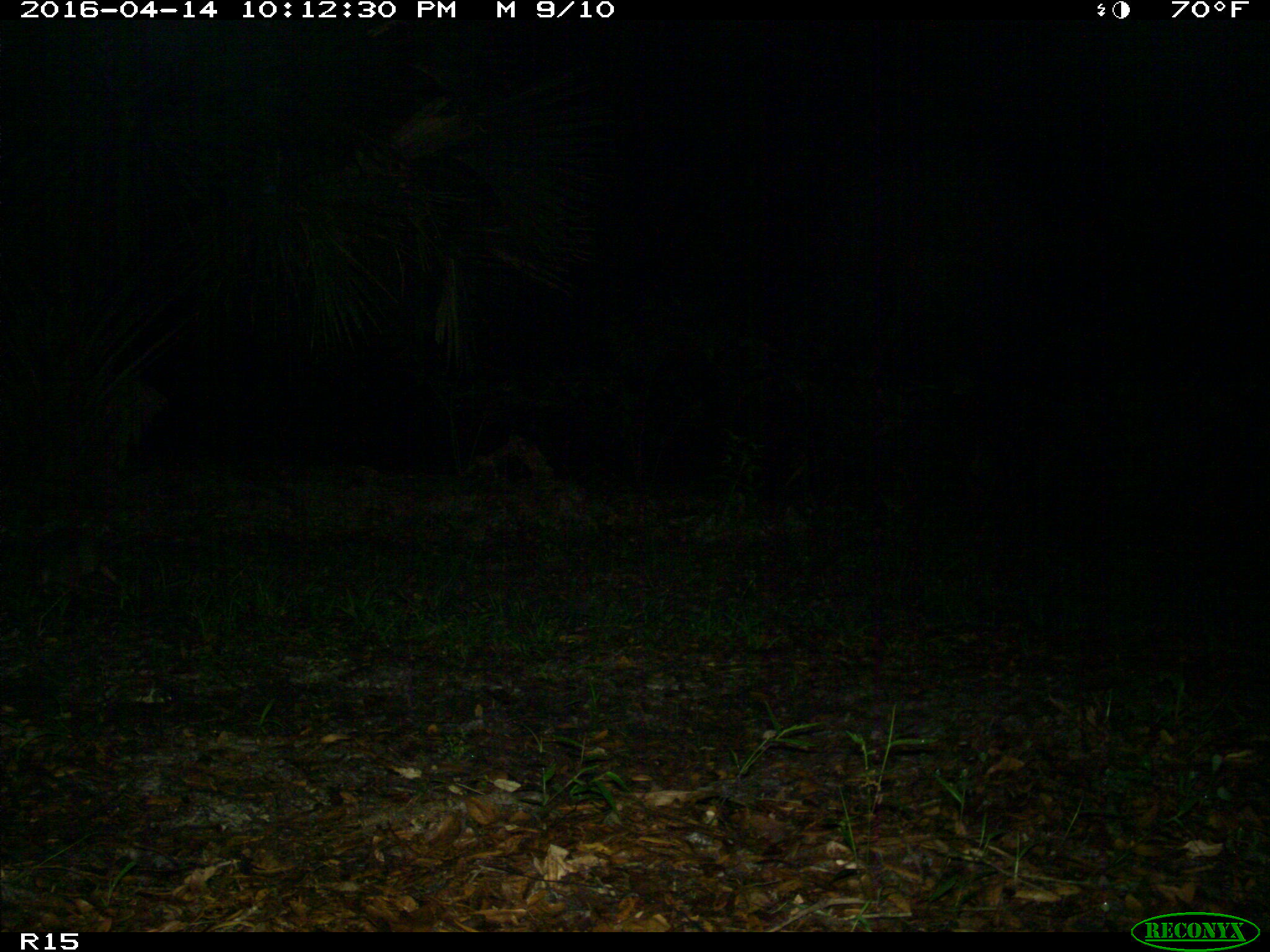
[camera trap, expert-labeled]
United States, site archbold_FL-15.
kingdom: Animalia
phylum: Chordata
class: Mammalia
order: Cingulata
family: Dasypodidae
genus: Dasypus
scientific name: Dasypus novemcinctus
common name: nine-banded armadillo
Dasypus novemcinctus (nine-banded armadillo).